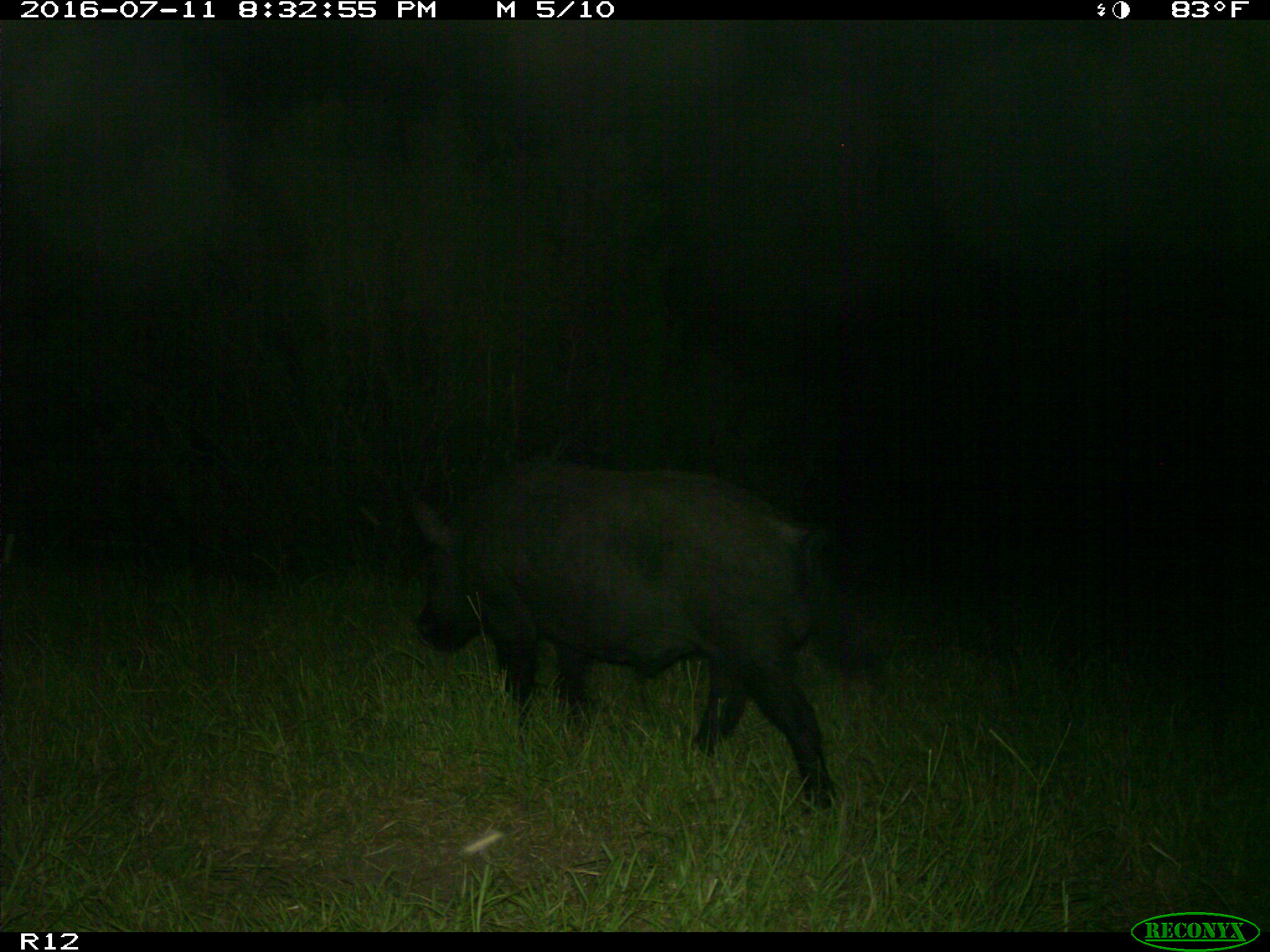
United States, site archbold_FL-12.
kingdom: Animalia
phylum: Chordata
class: Mammalia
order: Artiodactyla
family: Suidae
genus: Sus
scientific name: Sus scrofa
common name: wild boar